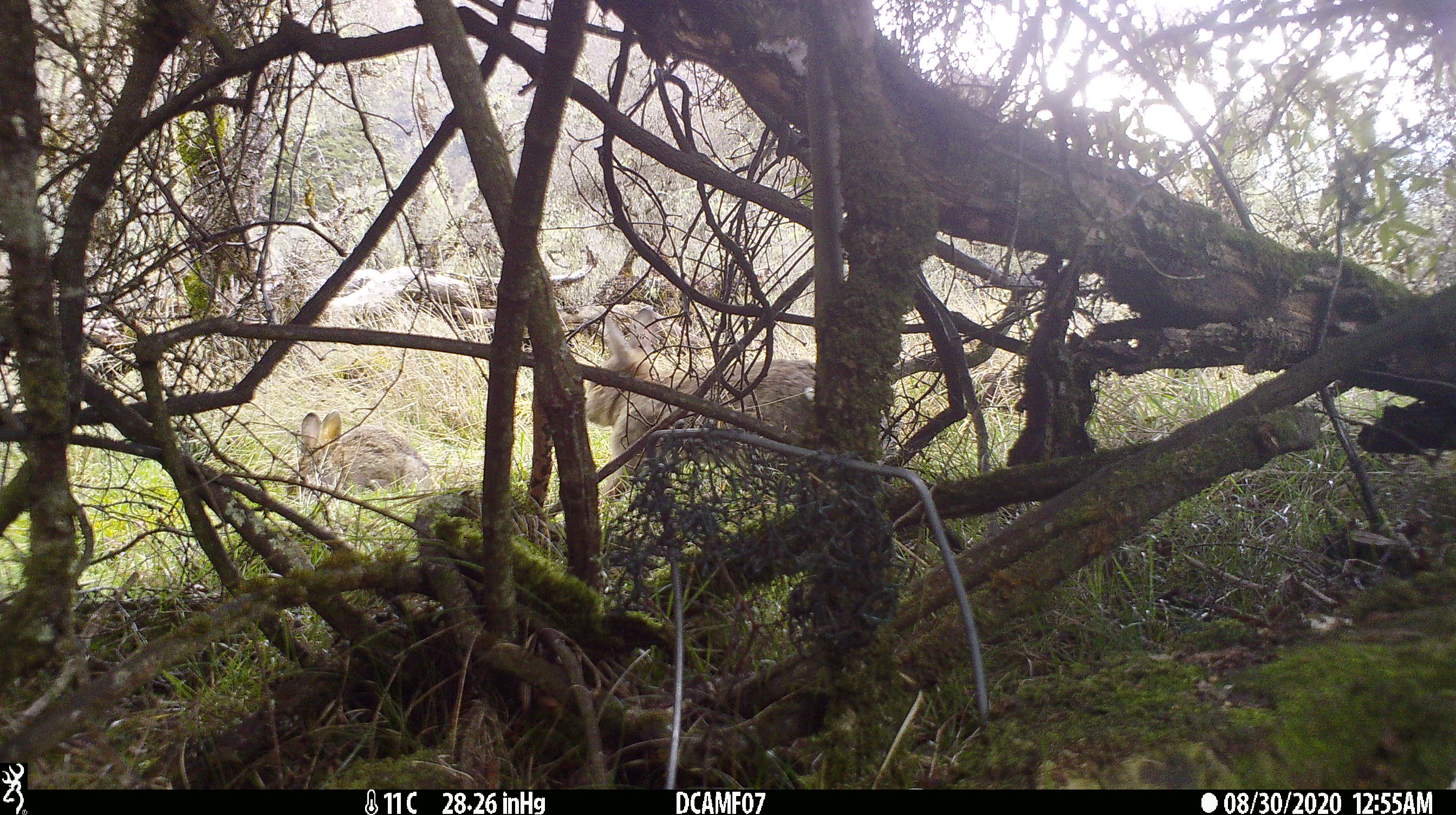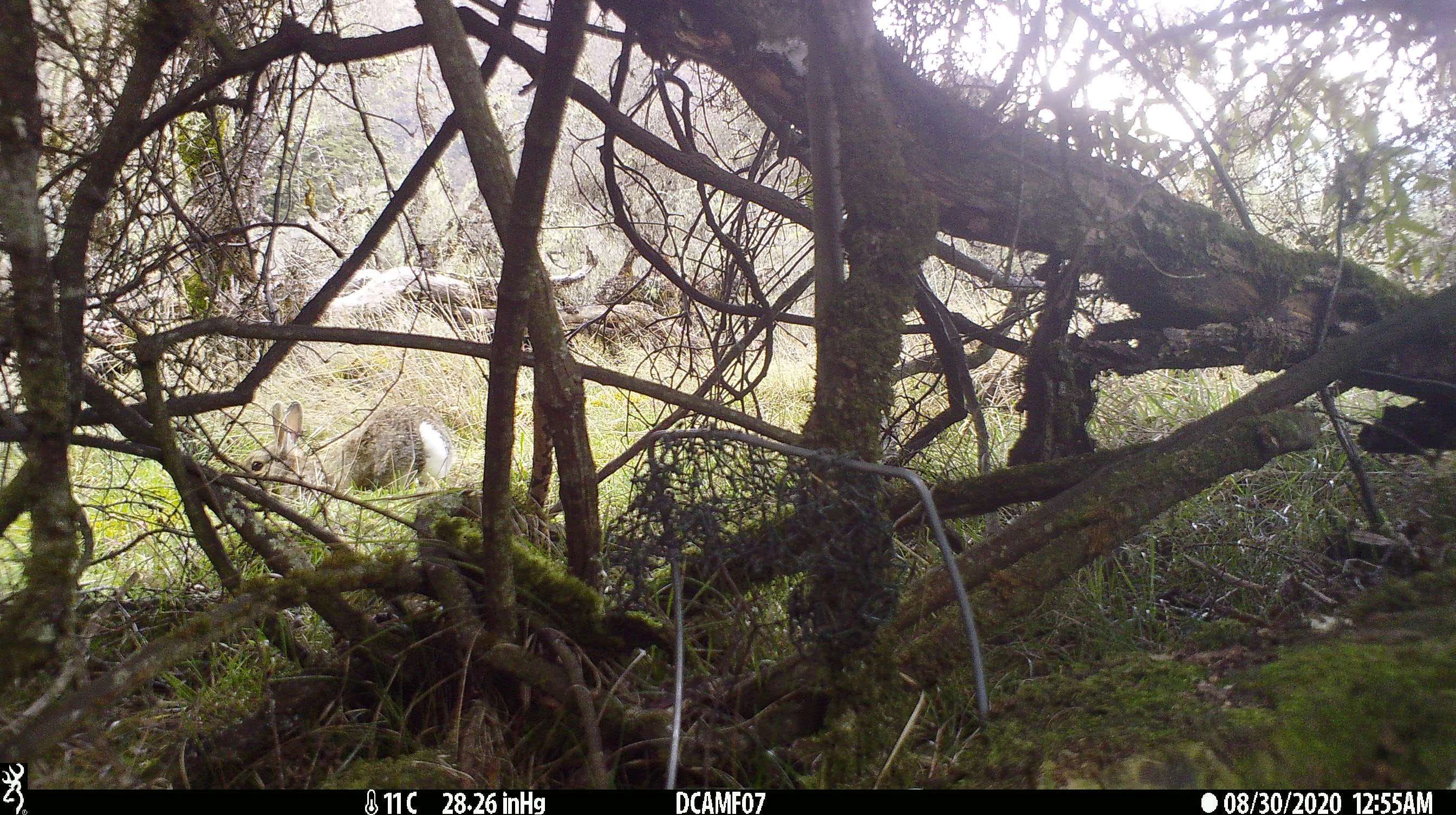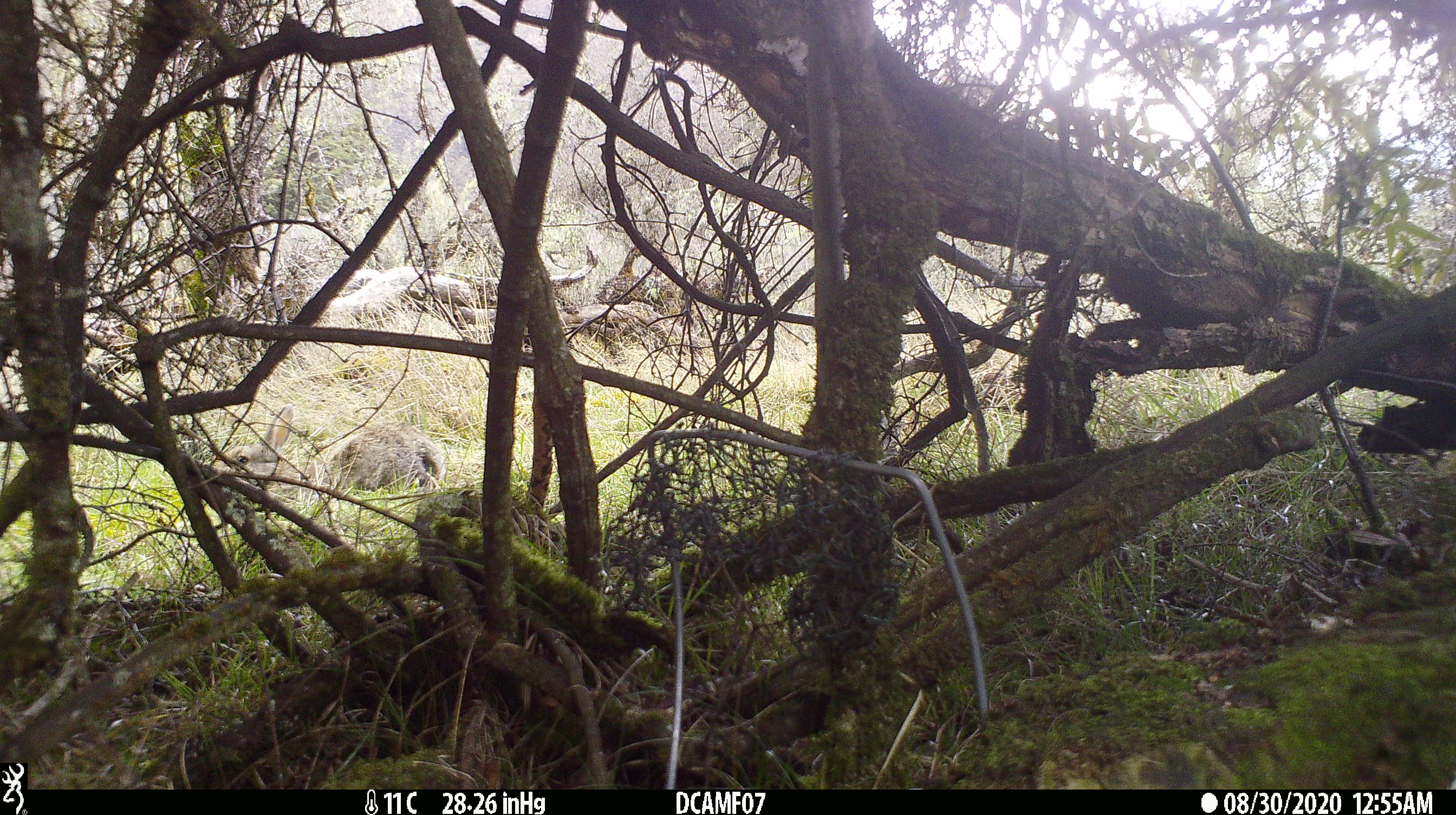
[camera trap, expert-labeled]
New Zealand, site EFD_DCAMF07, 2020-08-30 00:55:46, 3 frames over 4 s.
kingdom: Animalia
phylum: Chordata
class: Mammalia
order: Lagomorpha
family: Leporidae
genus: Oryctolagus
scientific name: Oryctolagus cuniculus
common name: european rabbit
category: rabbit